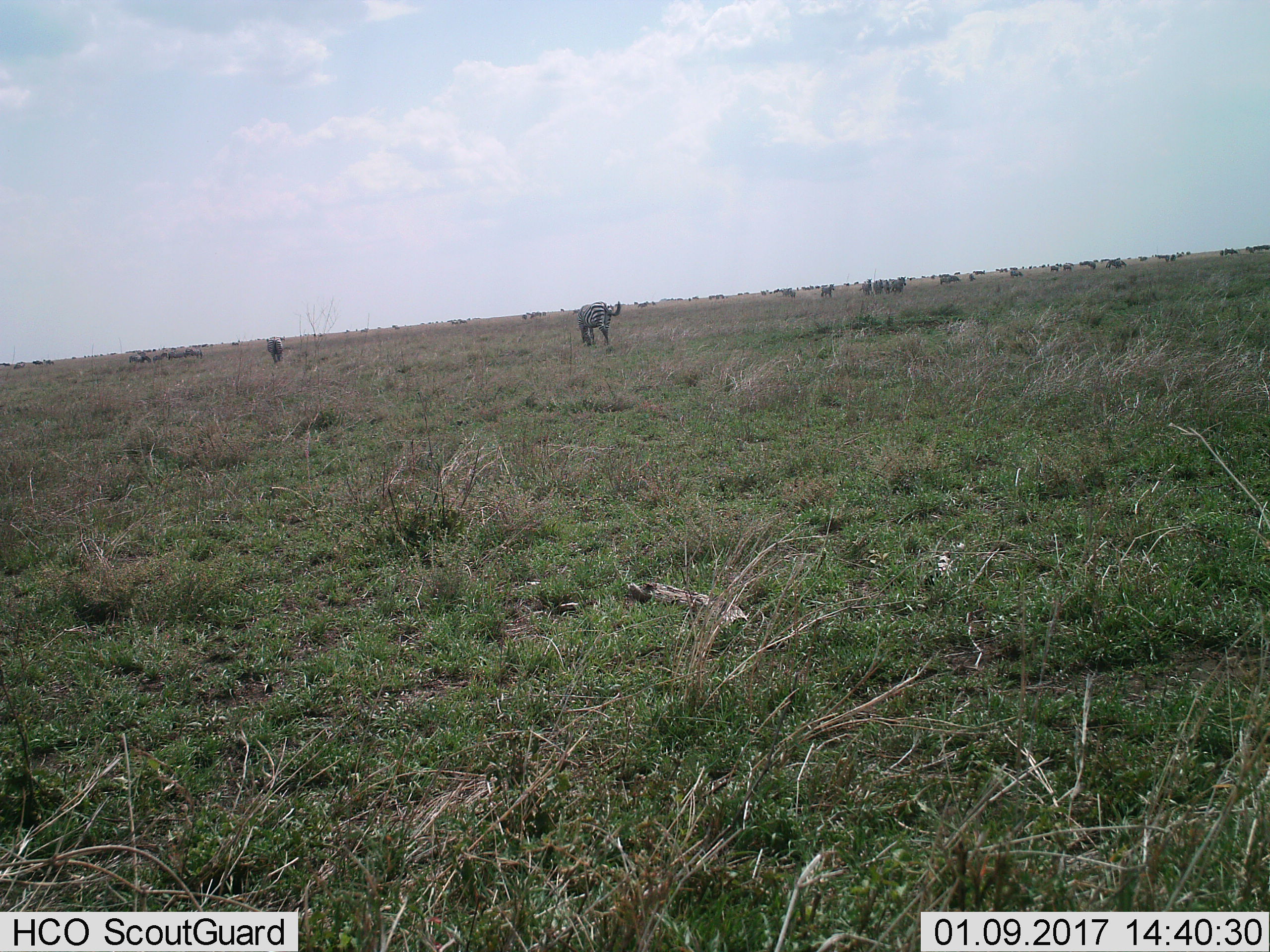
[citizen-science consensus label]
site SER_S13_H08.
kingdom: Animalia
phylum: Chordata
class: Mammalia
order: Perissodactyla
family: Equidae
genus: Equus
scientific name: Equus quagga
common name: plains zebra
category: zebraplains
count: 11-50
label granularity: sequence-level